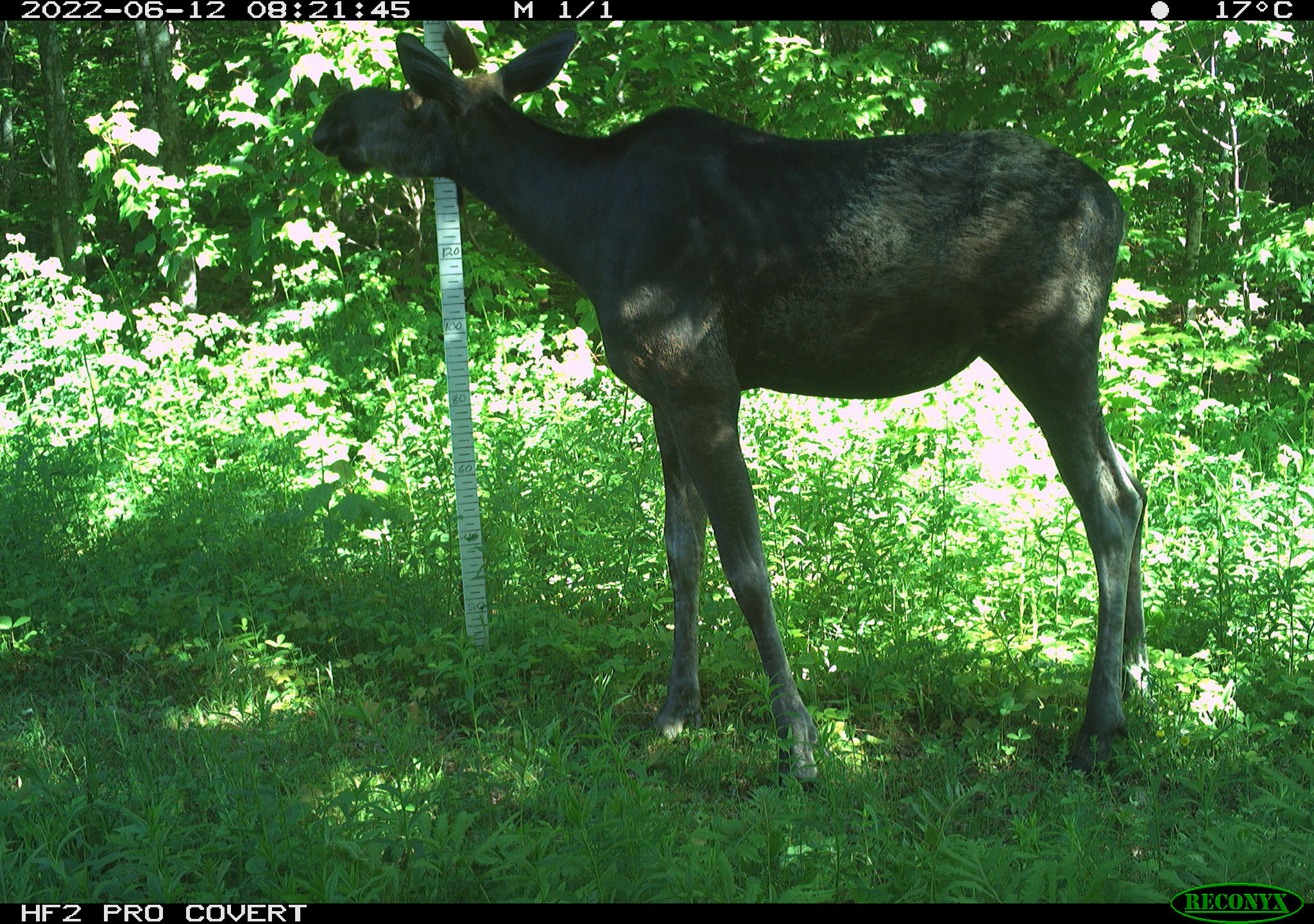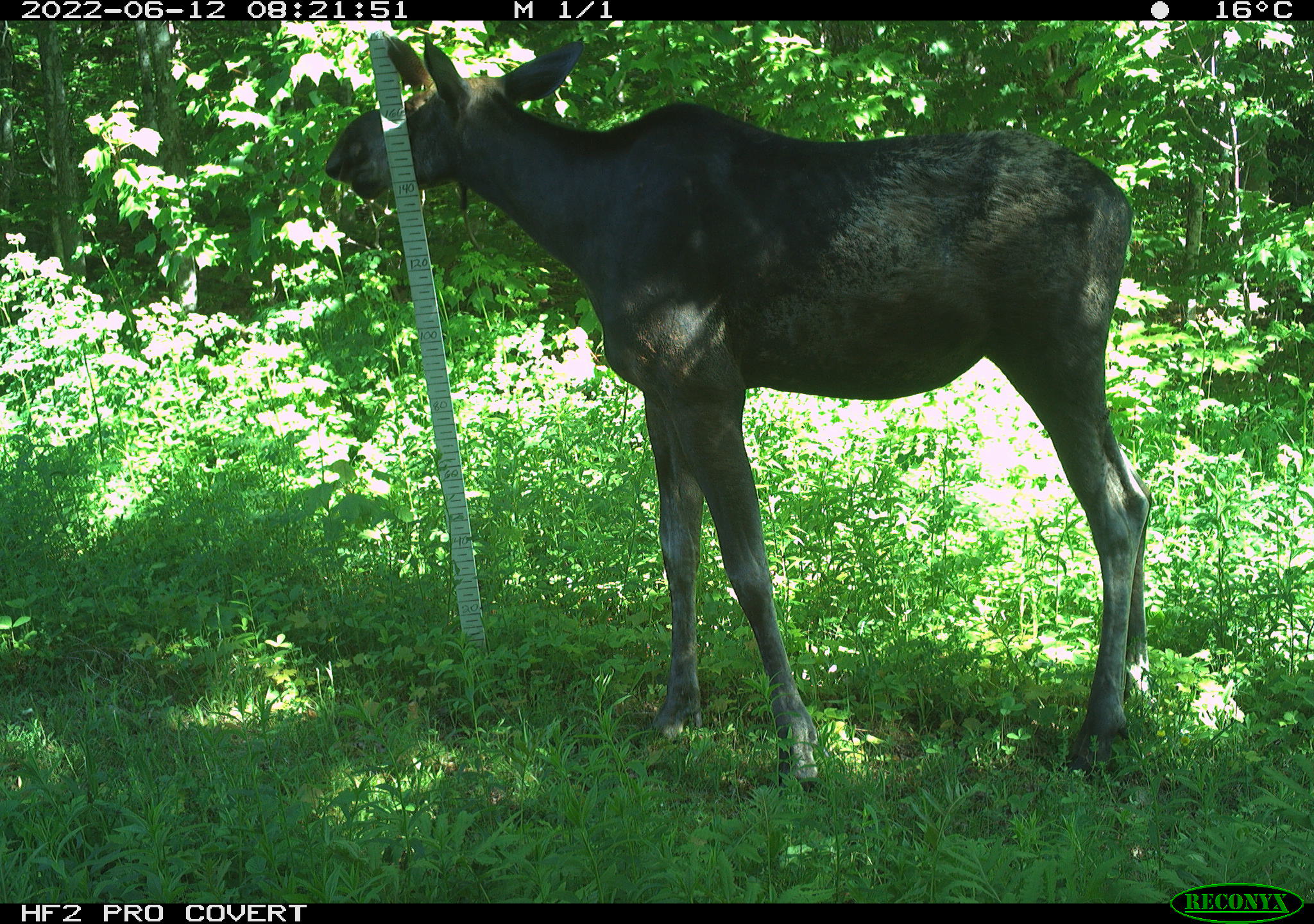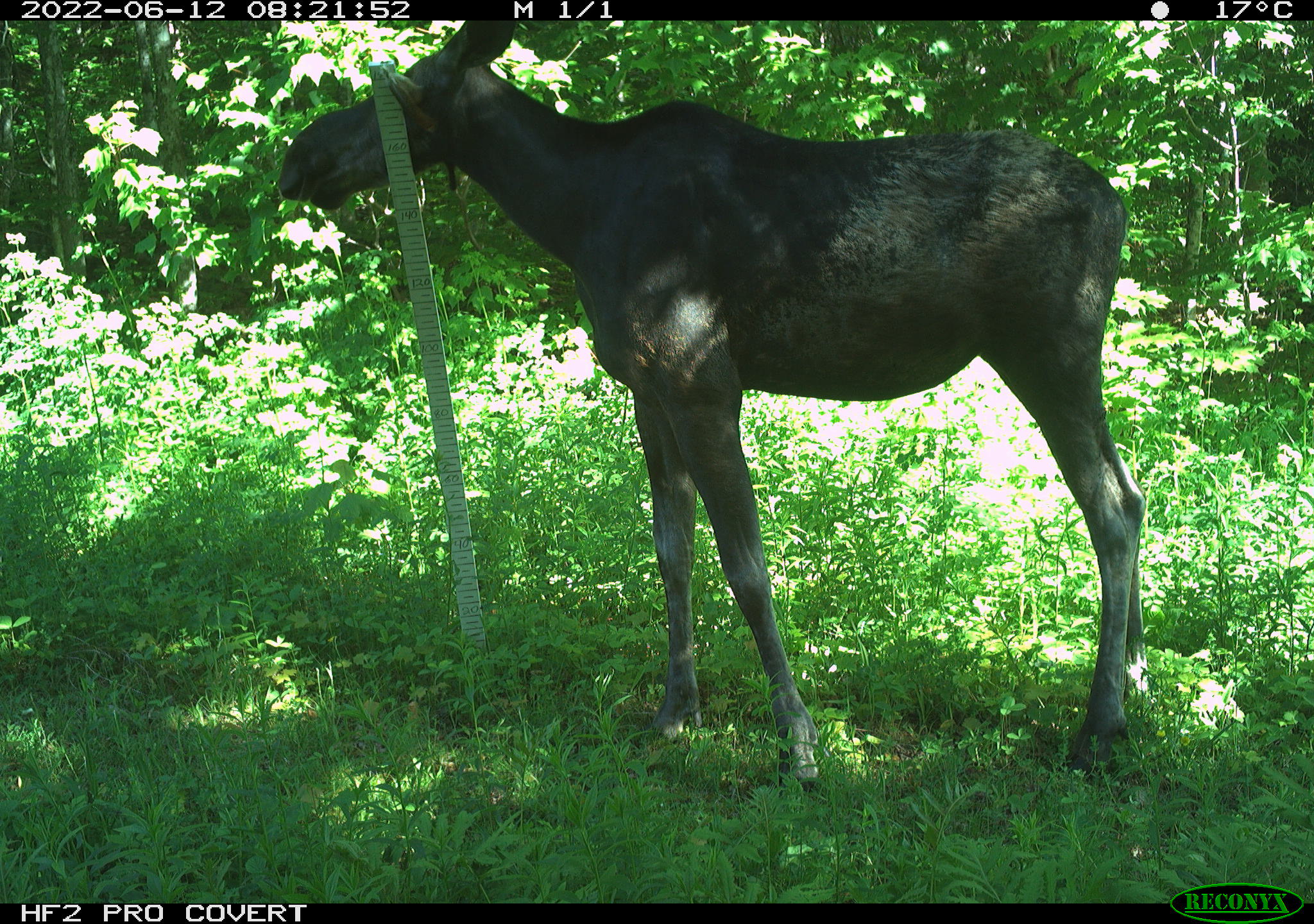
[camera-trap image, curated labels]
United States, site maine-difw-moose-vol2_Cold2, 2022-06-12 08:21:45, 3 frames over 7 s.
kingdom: Animalia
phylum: Chordata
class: Mammalia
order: Artiodactyla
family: Cervidae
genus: Alces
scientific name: Alces alces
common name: moose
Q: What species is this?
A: Moose (Alces alces).